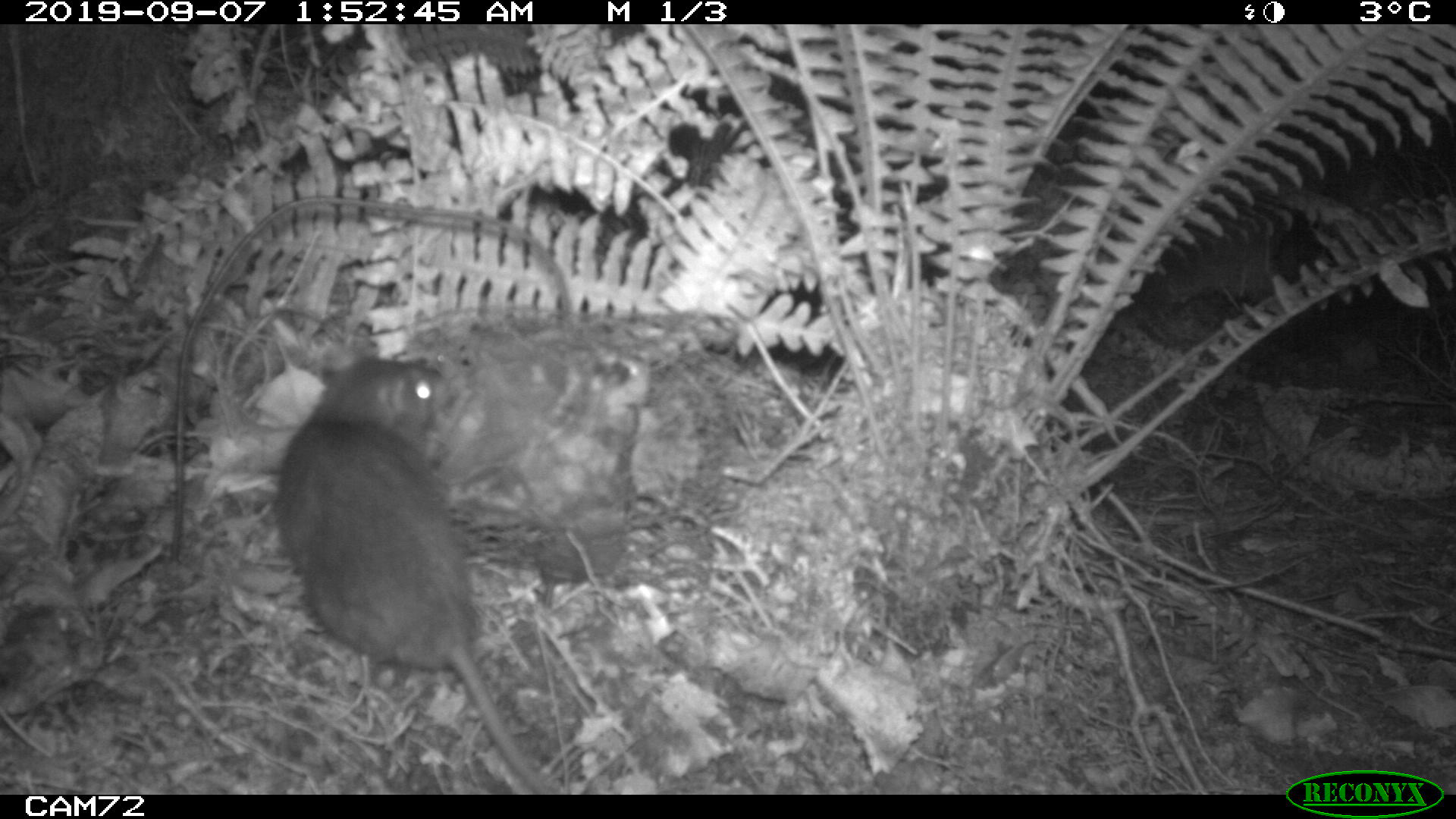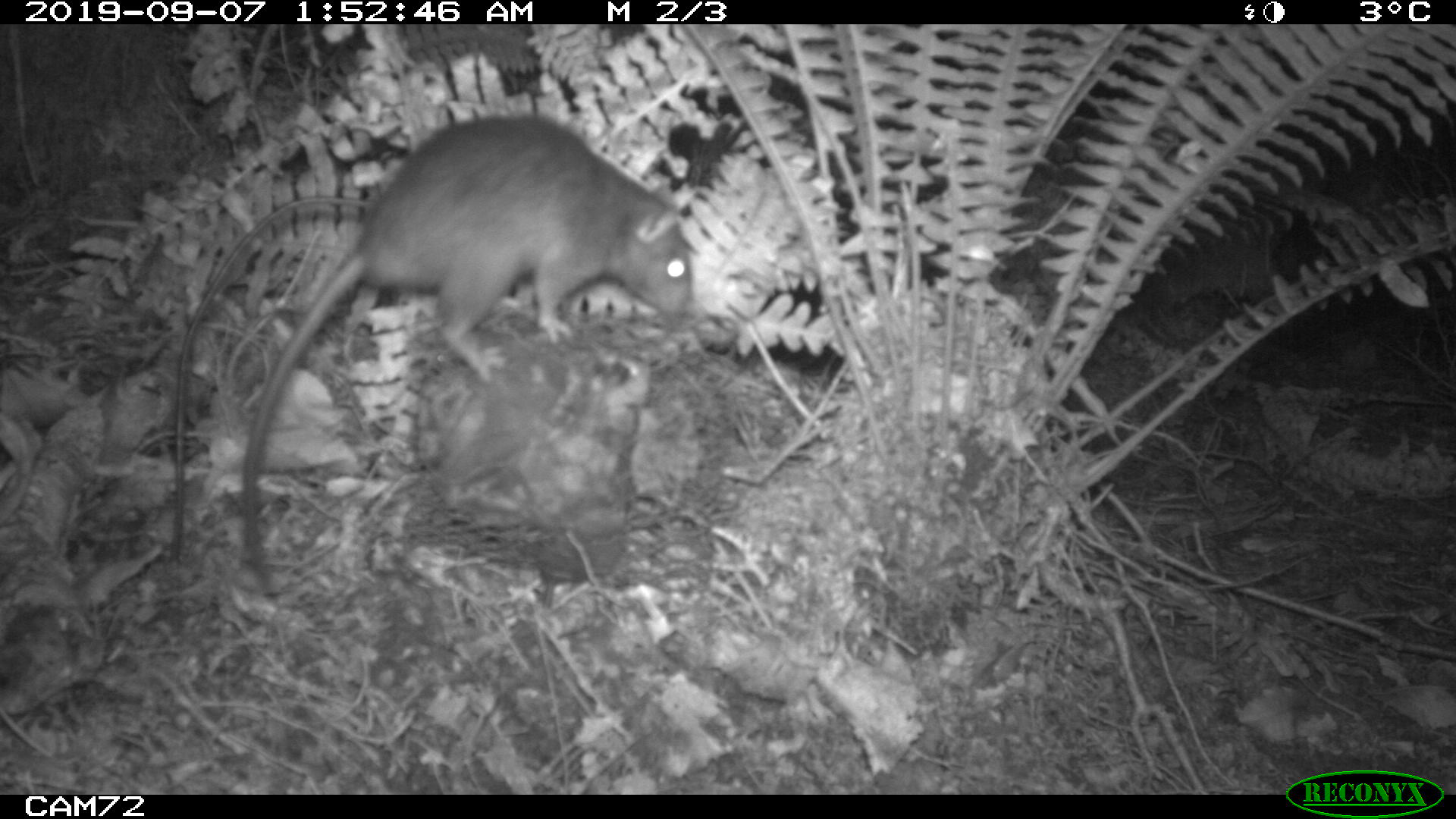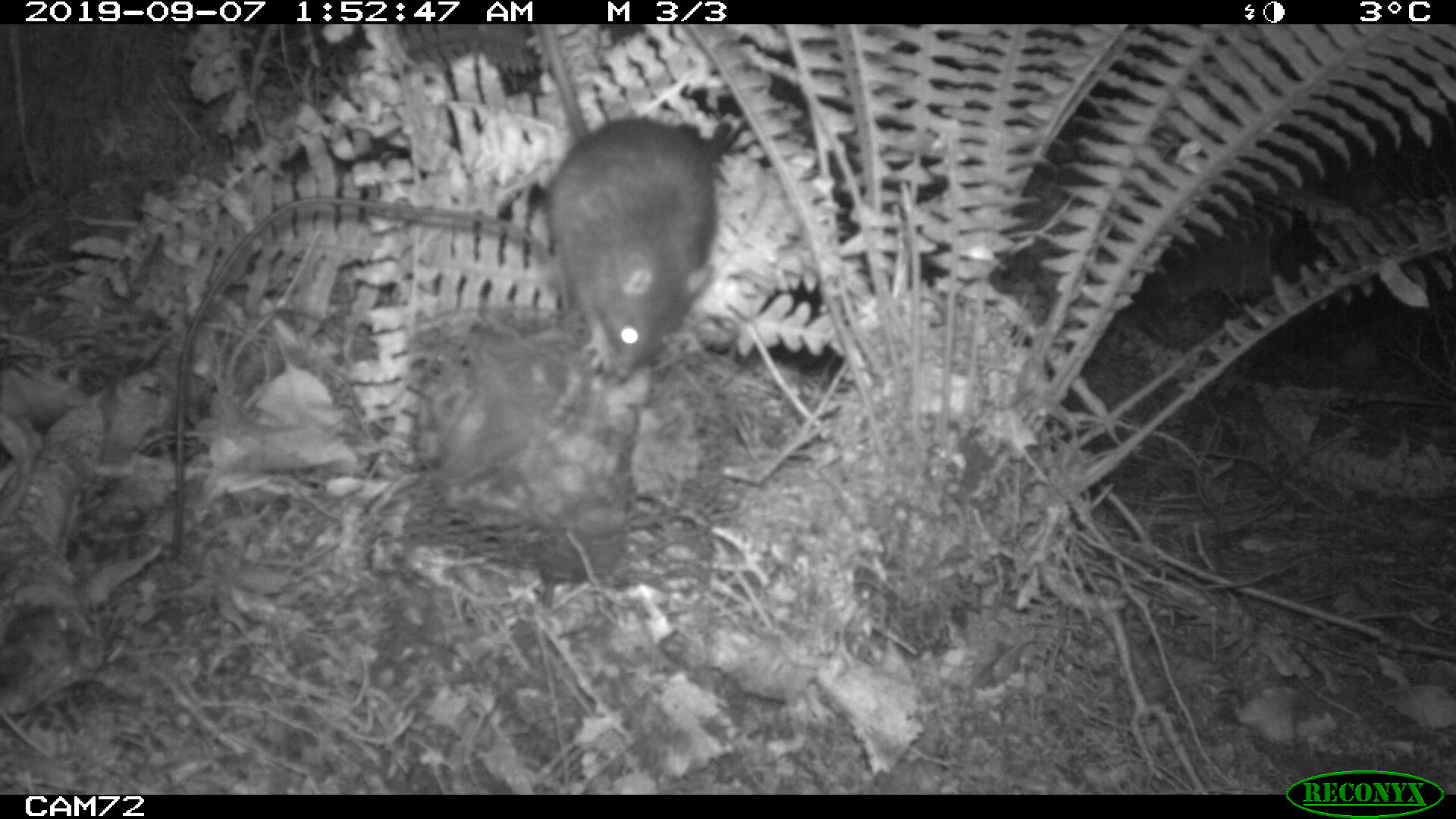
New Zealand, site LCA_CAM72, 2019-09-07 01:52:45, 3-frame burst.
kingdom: Animalia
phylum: Chordata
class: Mammalia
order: Rodentia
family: Muridae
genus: Rattus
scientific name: Rattus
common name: rat